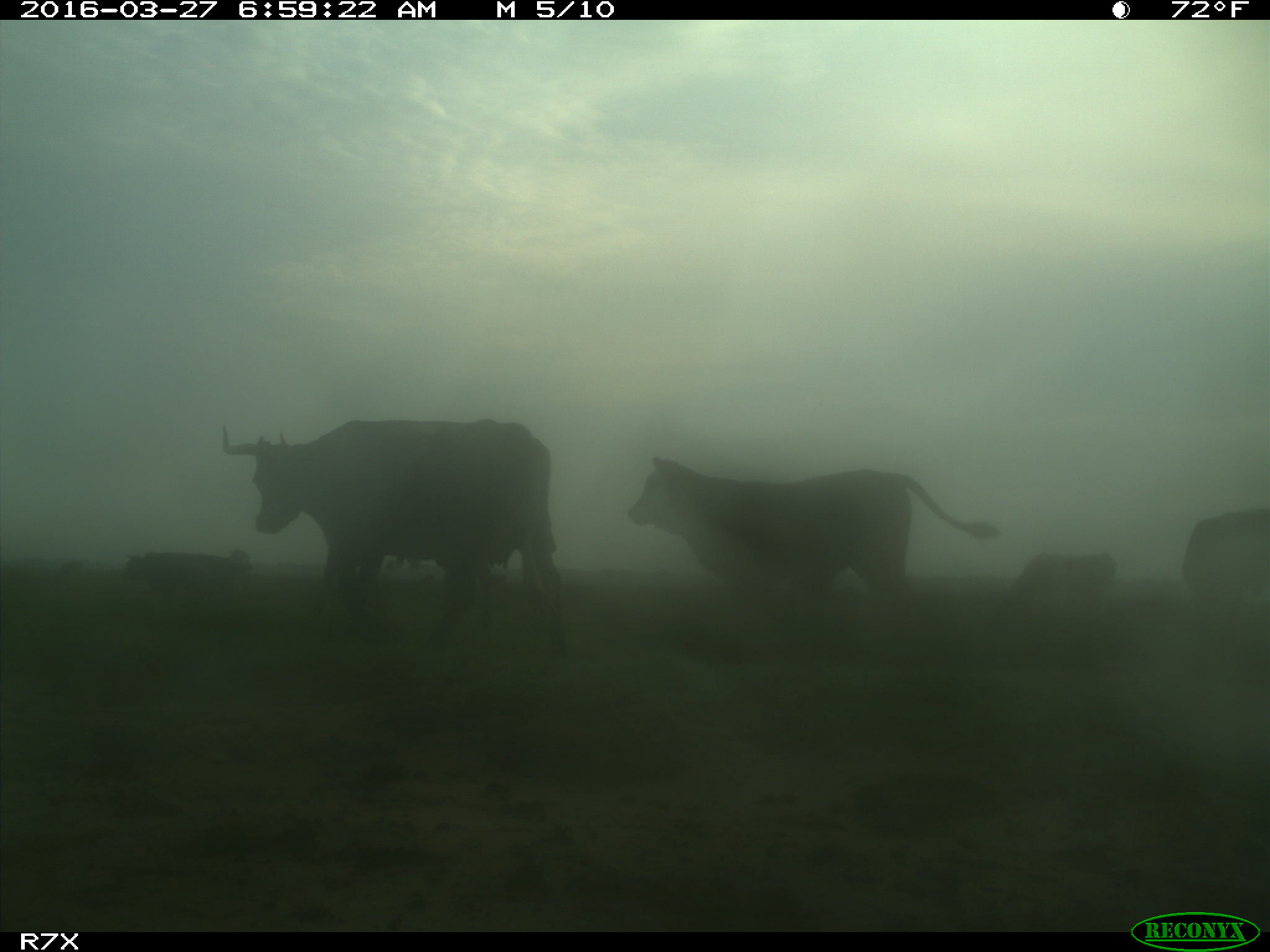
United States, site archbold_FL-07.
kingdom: Animalia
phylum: Chordata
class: Mammalia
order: Artiodactyla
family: Bovidae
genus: Bos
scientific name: Bos taurus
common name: domestic cow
Bos taurus (domestic cow).